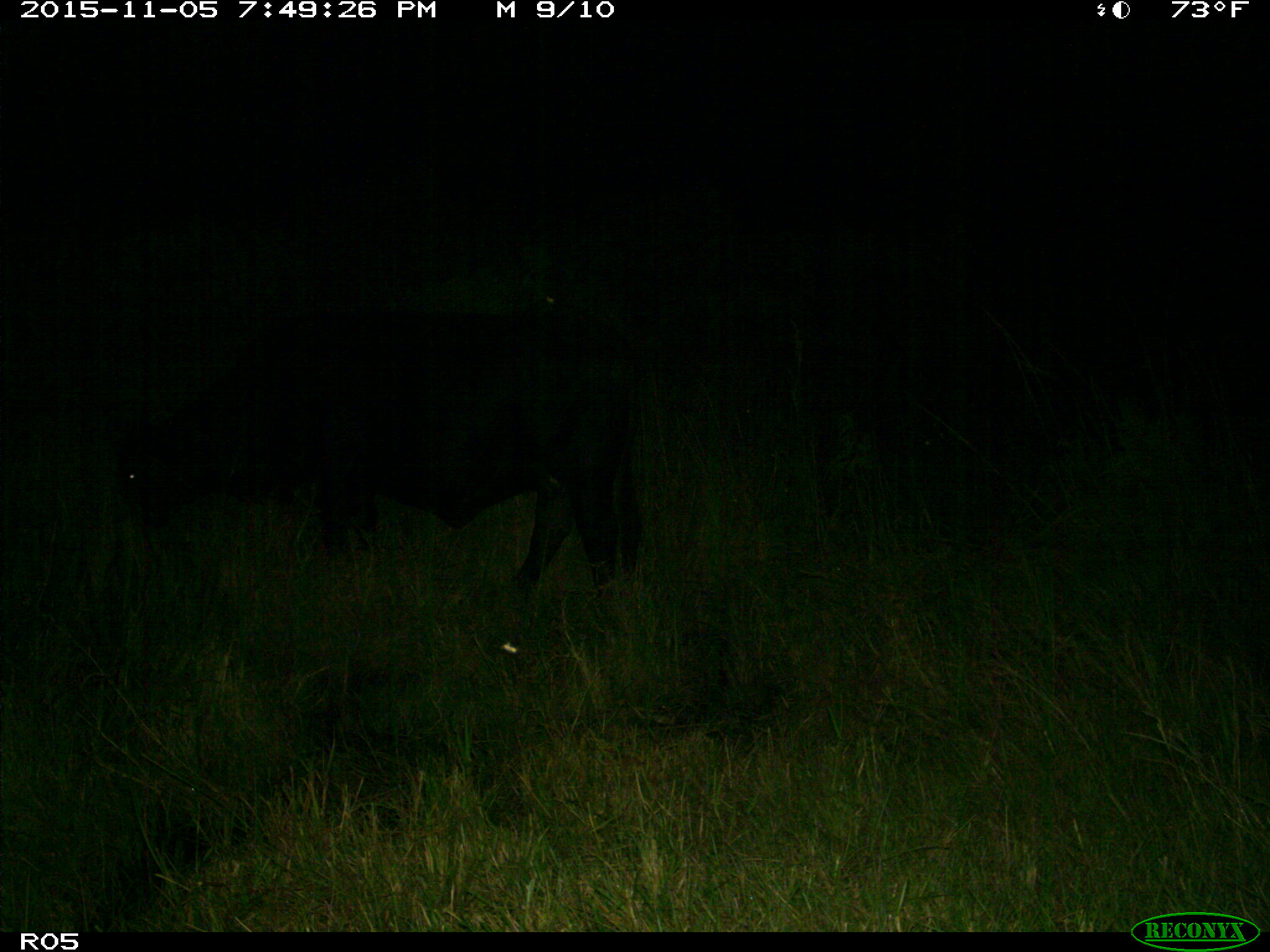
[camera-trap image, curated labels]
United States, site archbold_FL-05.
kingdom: Animalia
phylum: Chordata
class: Mammalia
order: Artiodactyla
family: Bovidae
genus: Bos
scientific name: Bos taurus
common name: domestic cow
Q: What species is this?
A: Bos taurus (domestic cow).